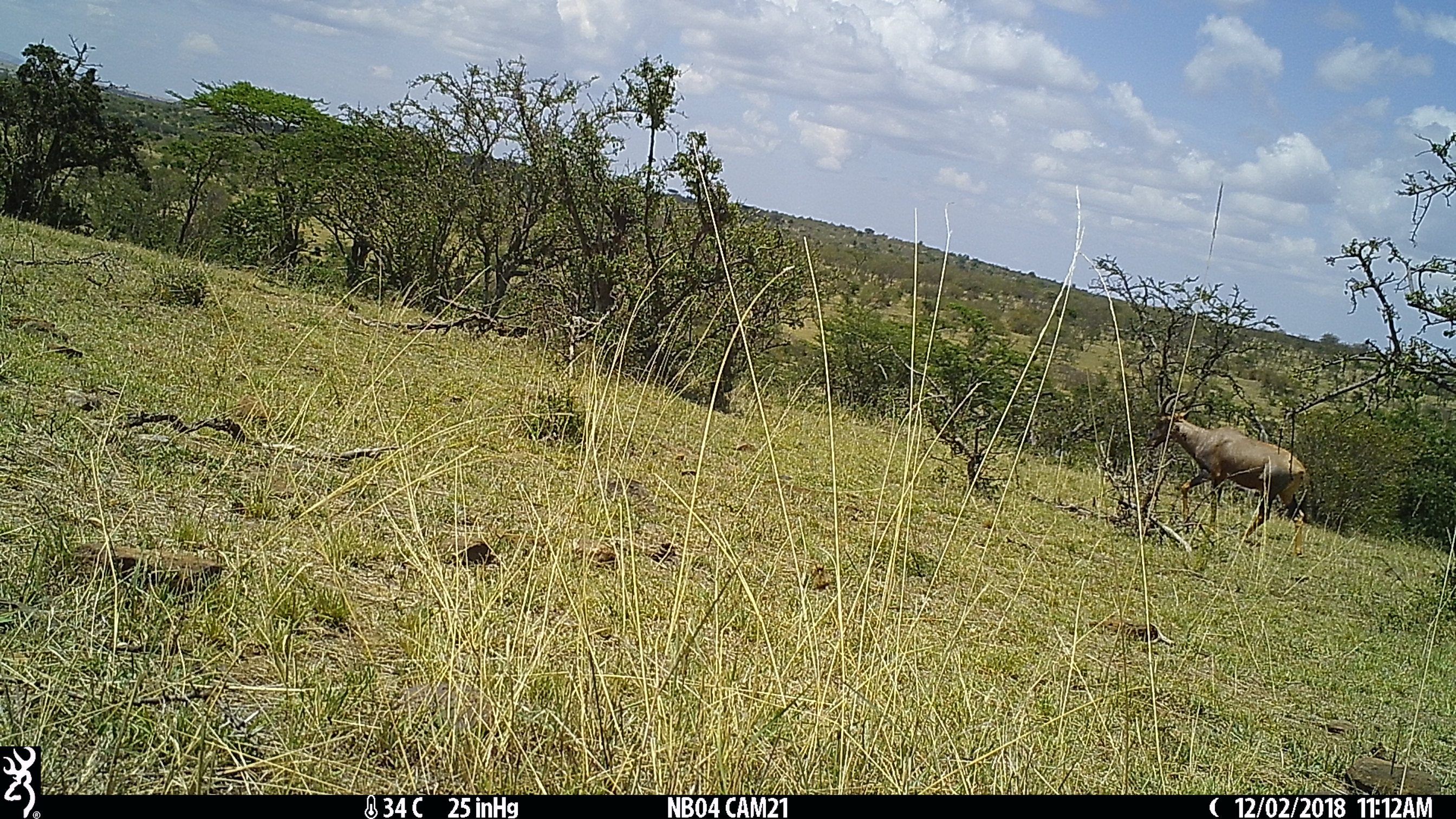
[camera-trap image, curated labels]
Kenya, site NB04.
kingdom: Animalia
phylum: Chordata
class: Mammalia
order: Artiodactyla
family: Bovidae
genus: Damaliscus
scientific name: Damaliscus lunatus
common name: topi